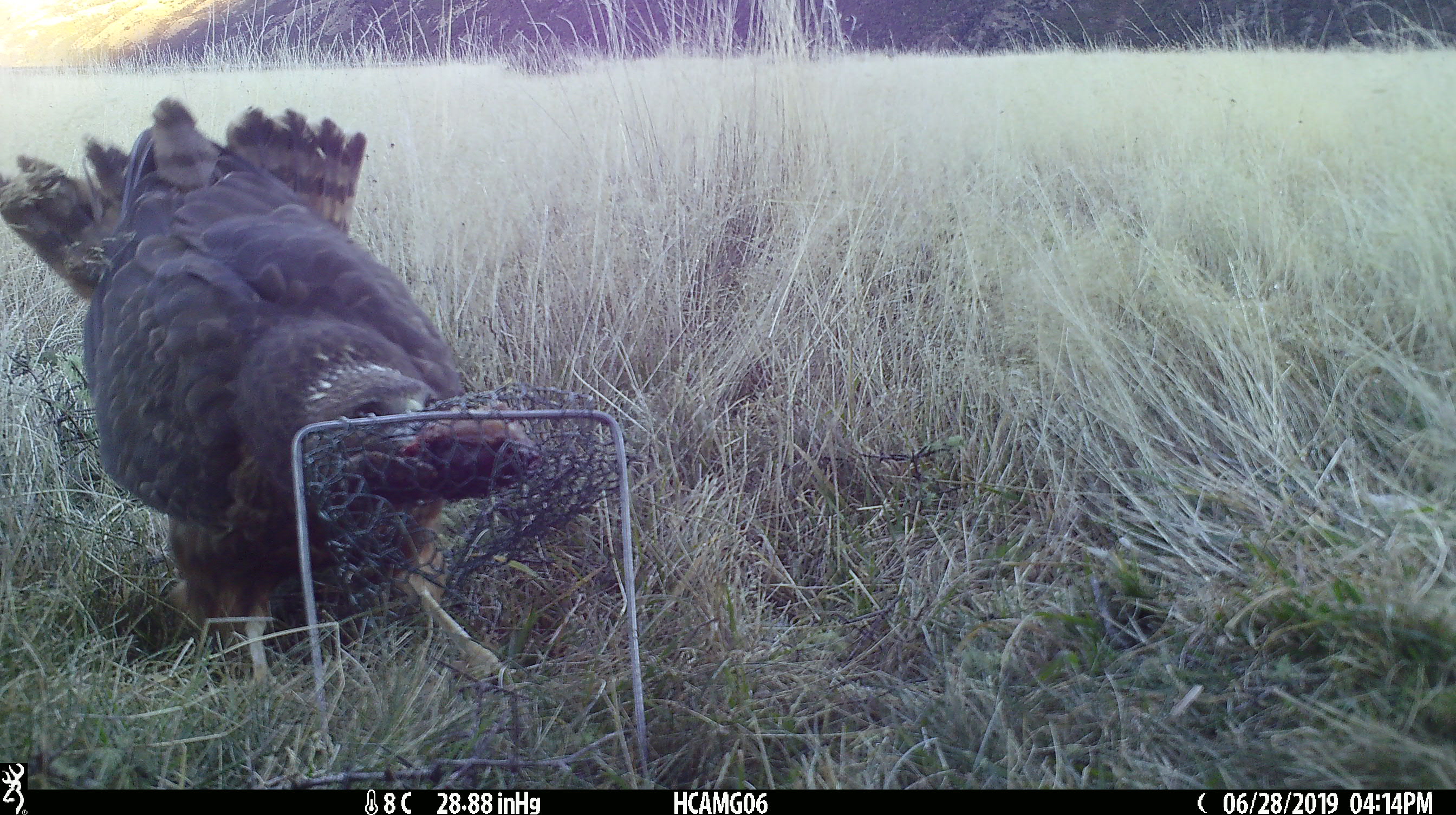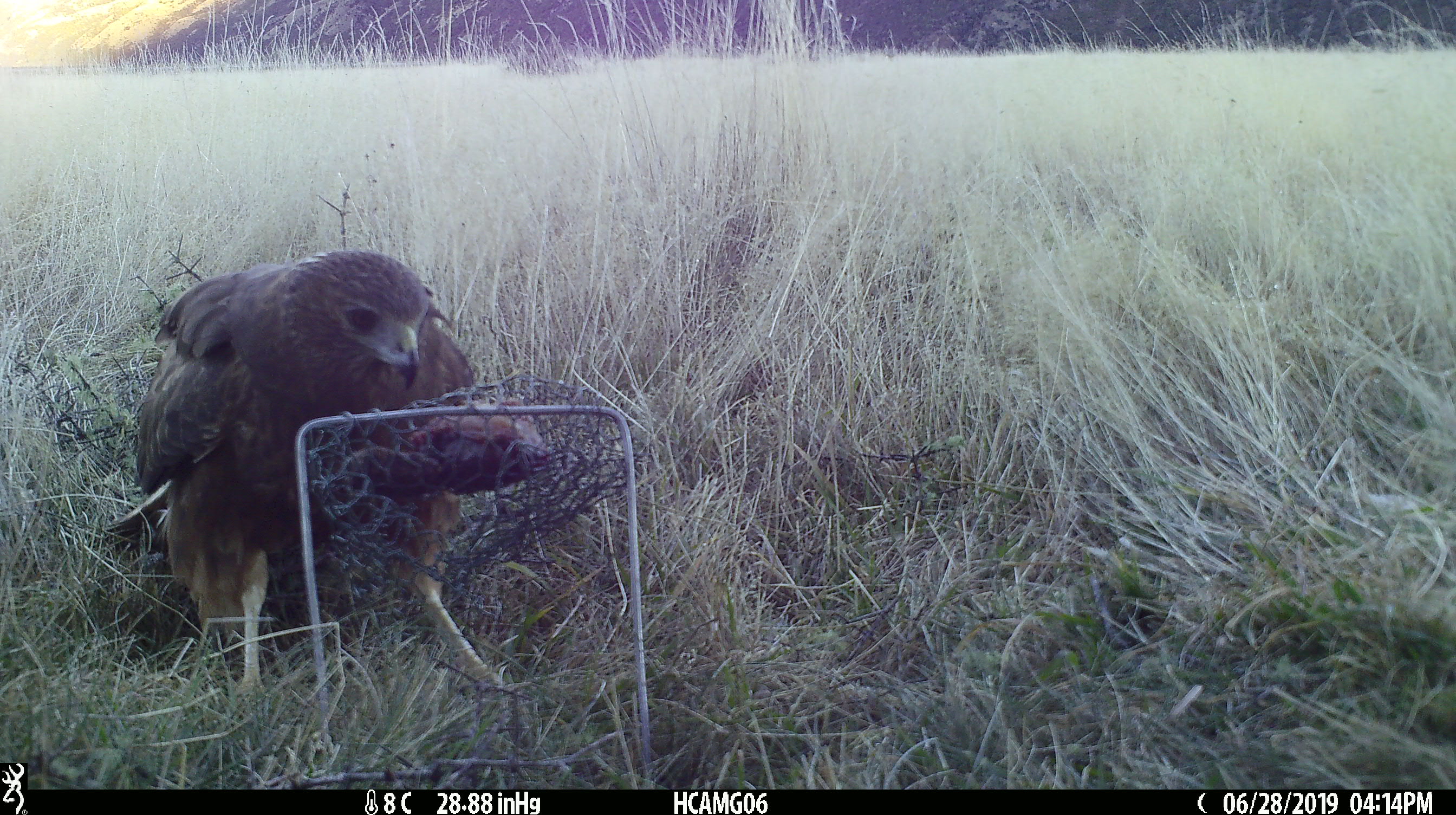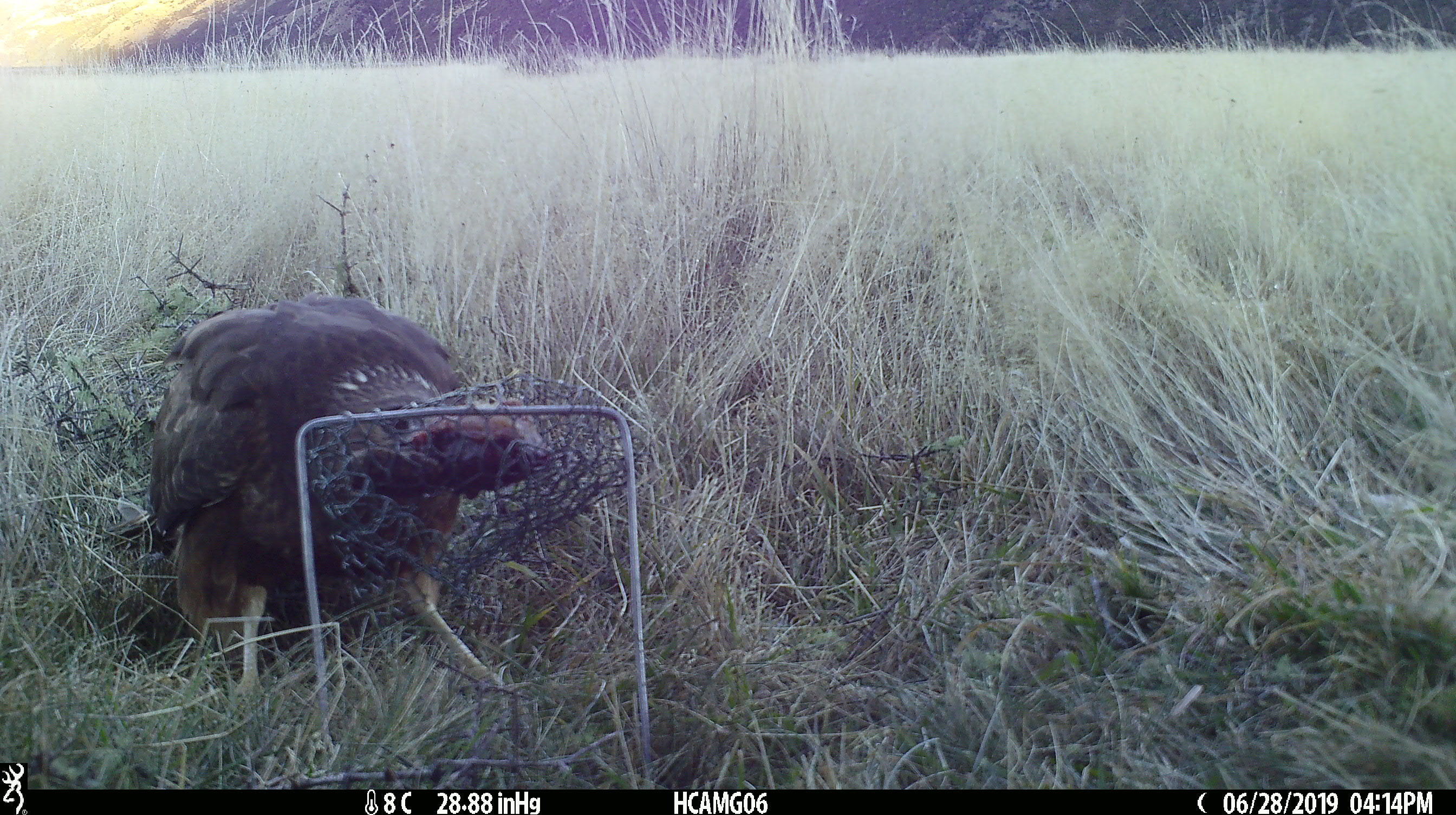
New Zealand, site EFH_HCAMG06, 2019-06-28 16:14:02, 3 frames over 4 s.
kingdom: Animalia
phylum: Chordata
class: Aves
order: Accipitriformes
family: Accipitridae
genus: Circus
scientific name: Circus approximans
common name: swamp harrier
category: harrier